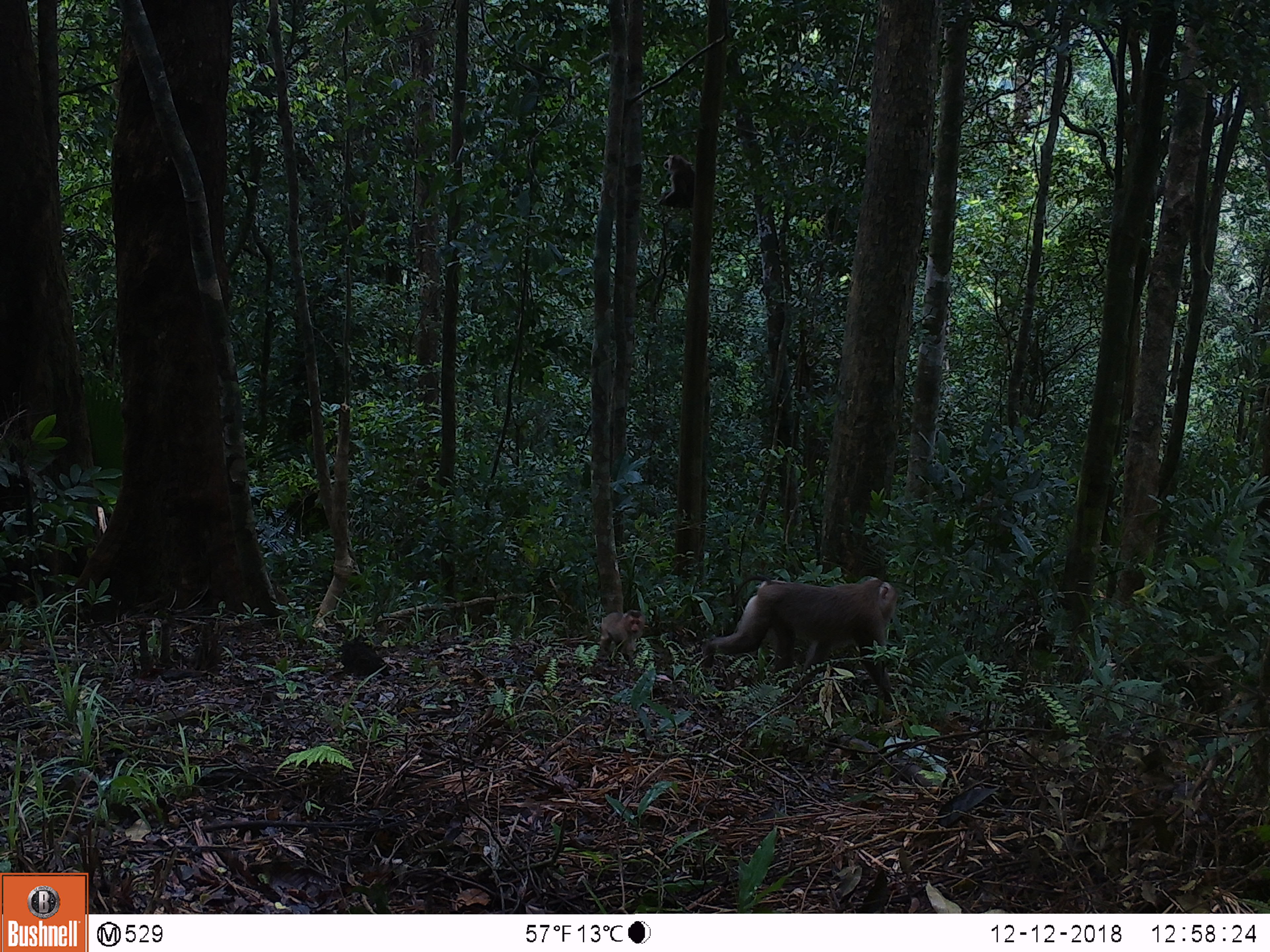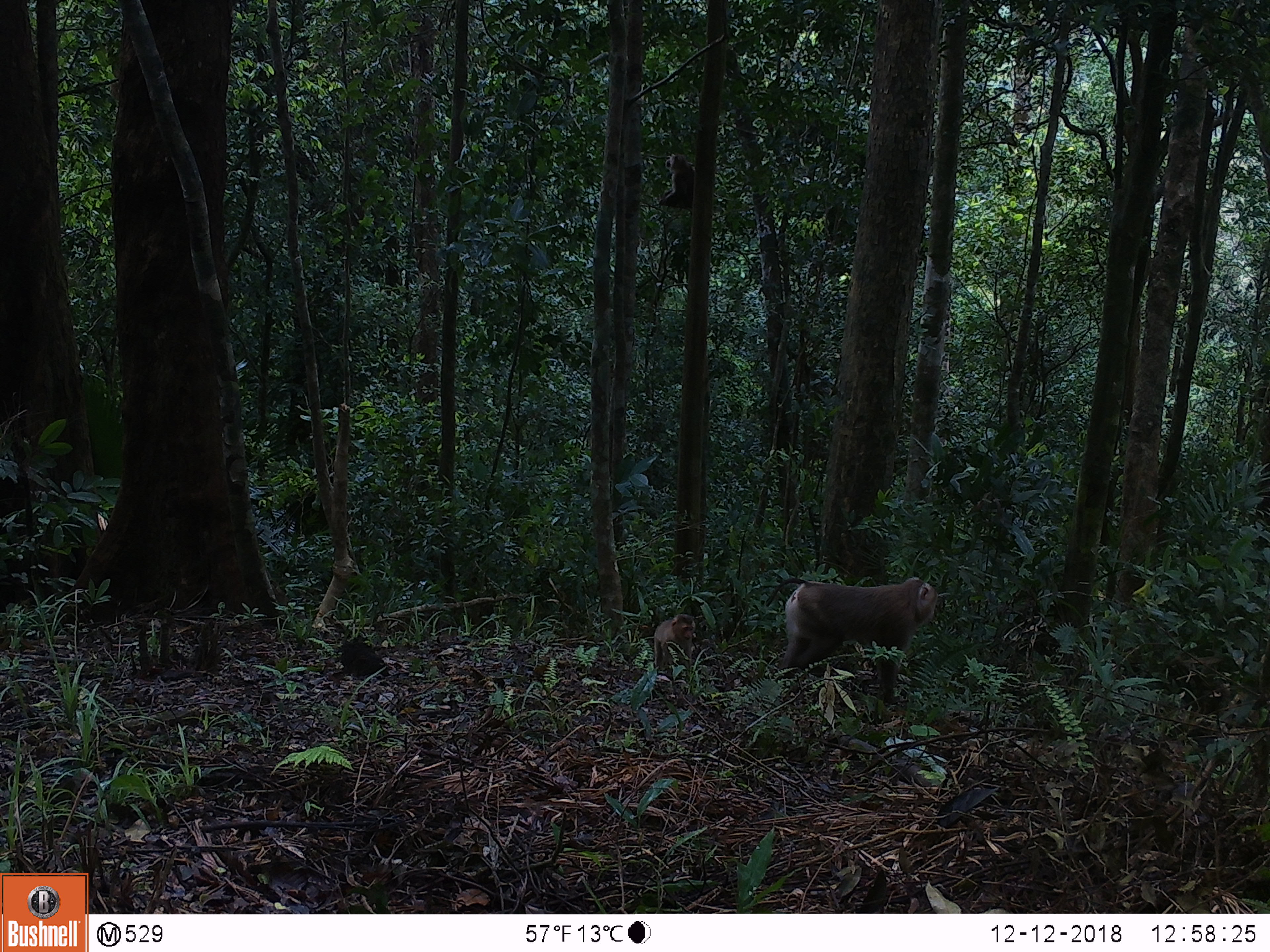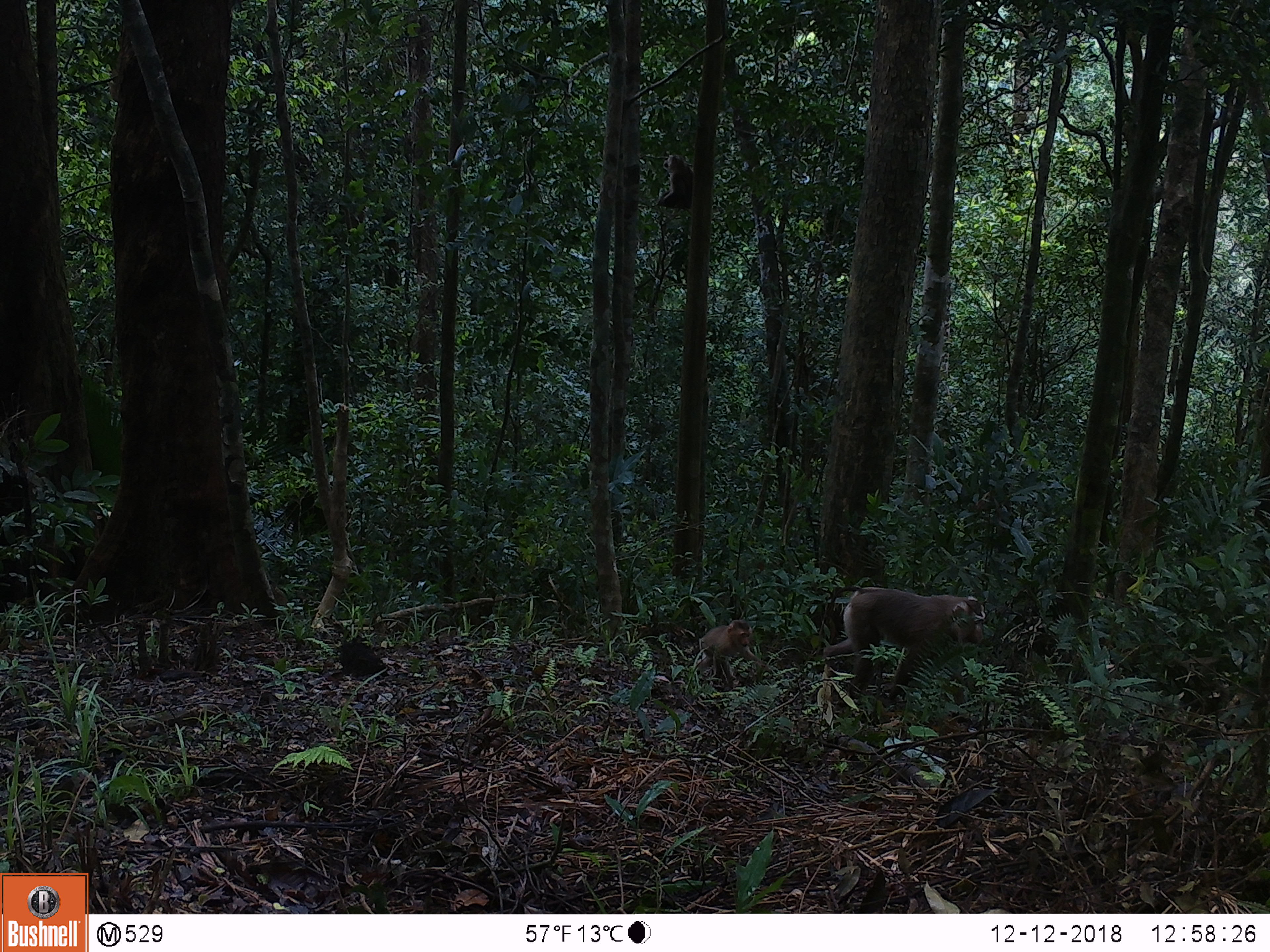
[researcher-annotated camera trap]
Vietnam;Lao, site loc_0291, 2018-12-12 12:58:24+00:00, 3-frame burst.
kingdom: Animalia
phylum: Chordata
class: Mammalia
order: Primates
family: Cercopithecidae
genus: Macaca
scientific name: Macaca nemestrina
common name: pig-tailed macaque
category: pig tailed macaque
Pig tailed macaque (pig-tailed macaque) (Macaca nemestrina). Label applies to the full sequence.